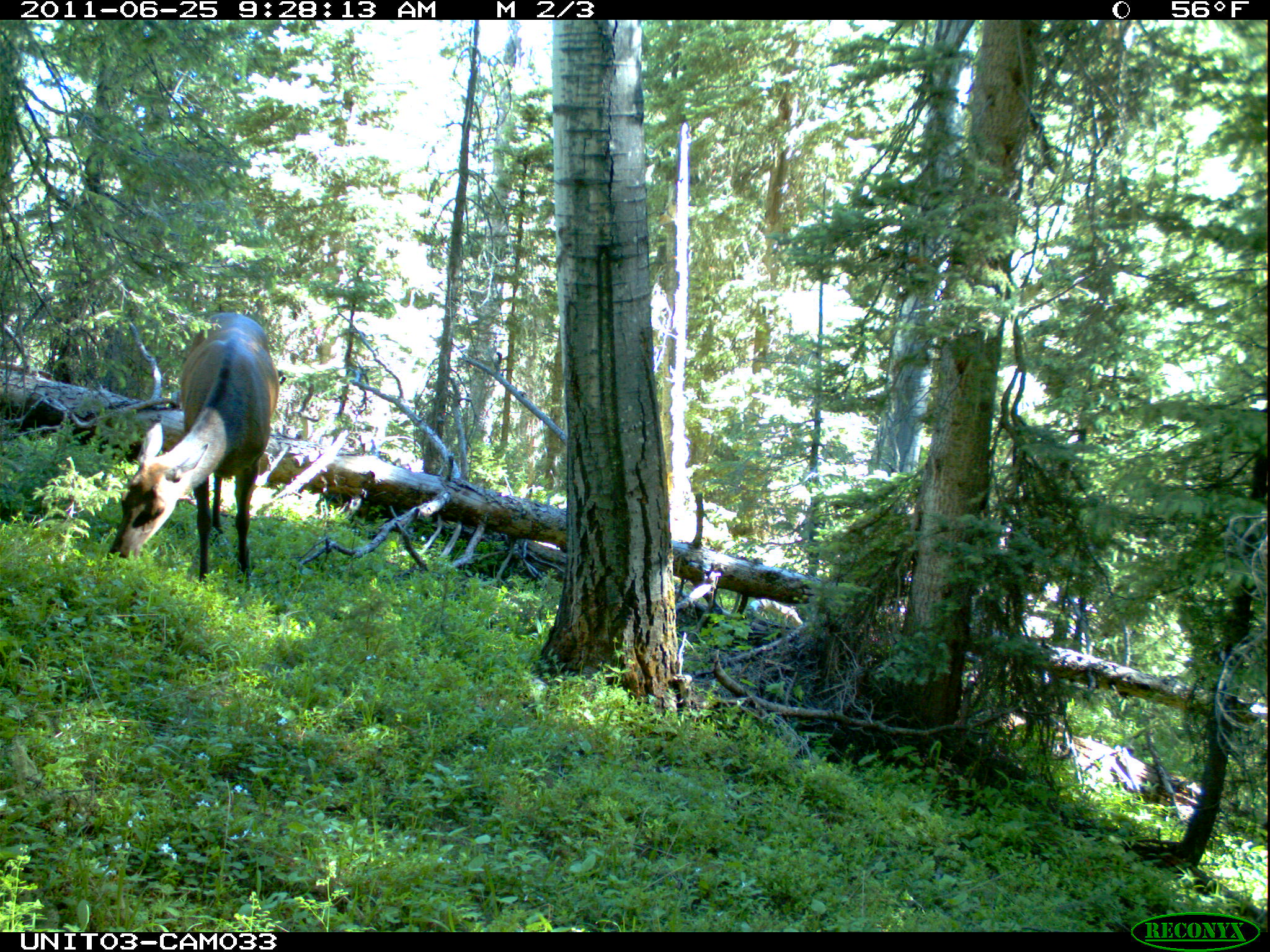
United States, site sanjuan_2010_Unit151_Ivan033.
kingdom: Animalia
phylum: Chordata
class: Mammalia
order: Artiodactyla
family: Cervidae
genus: Cervus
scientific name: Cervus elaphus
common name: red deer